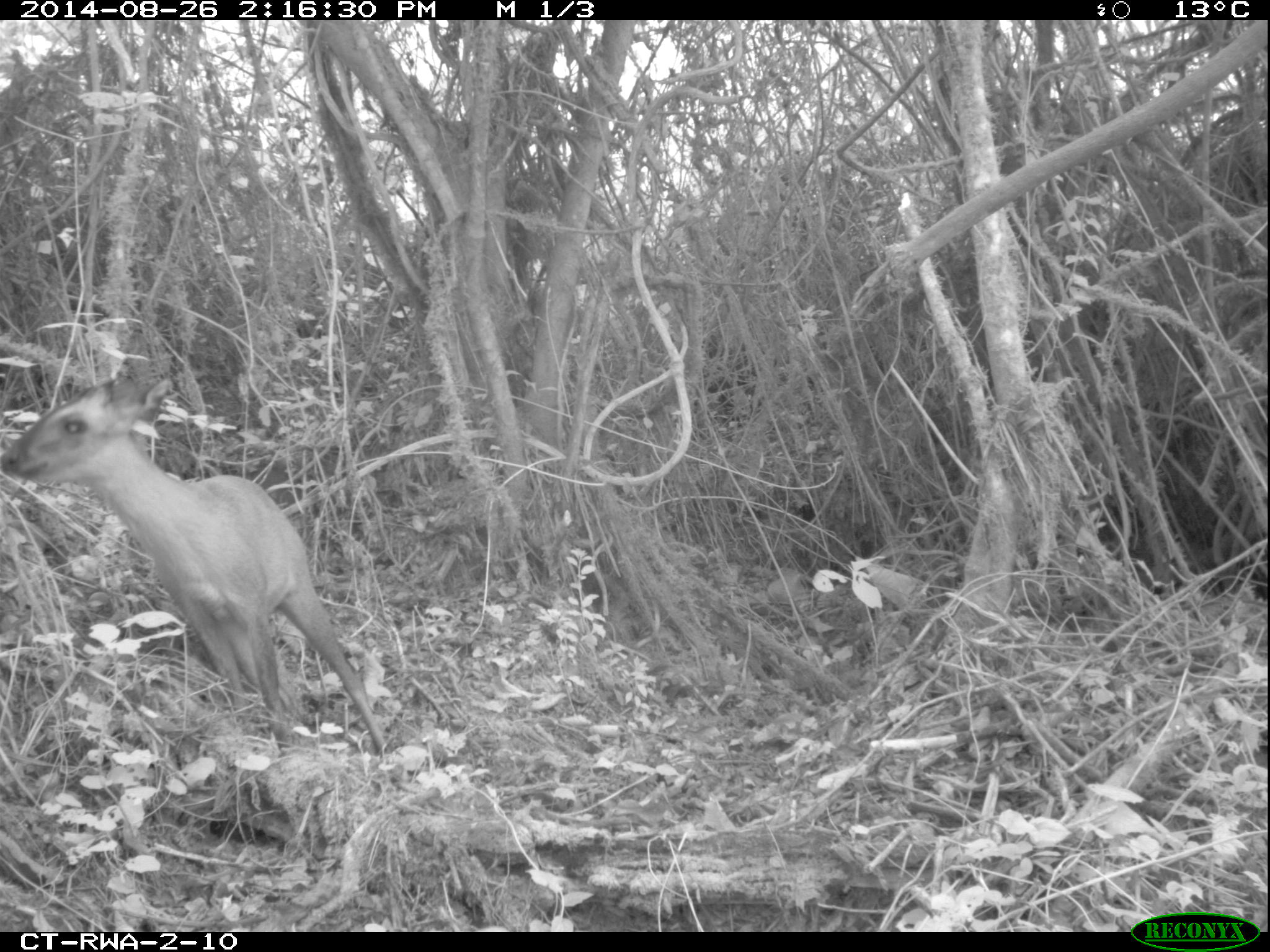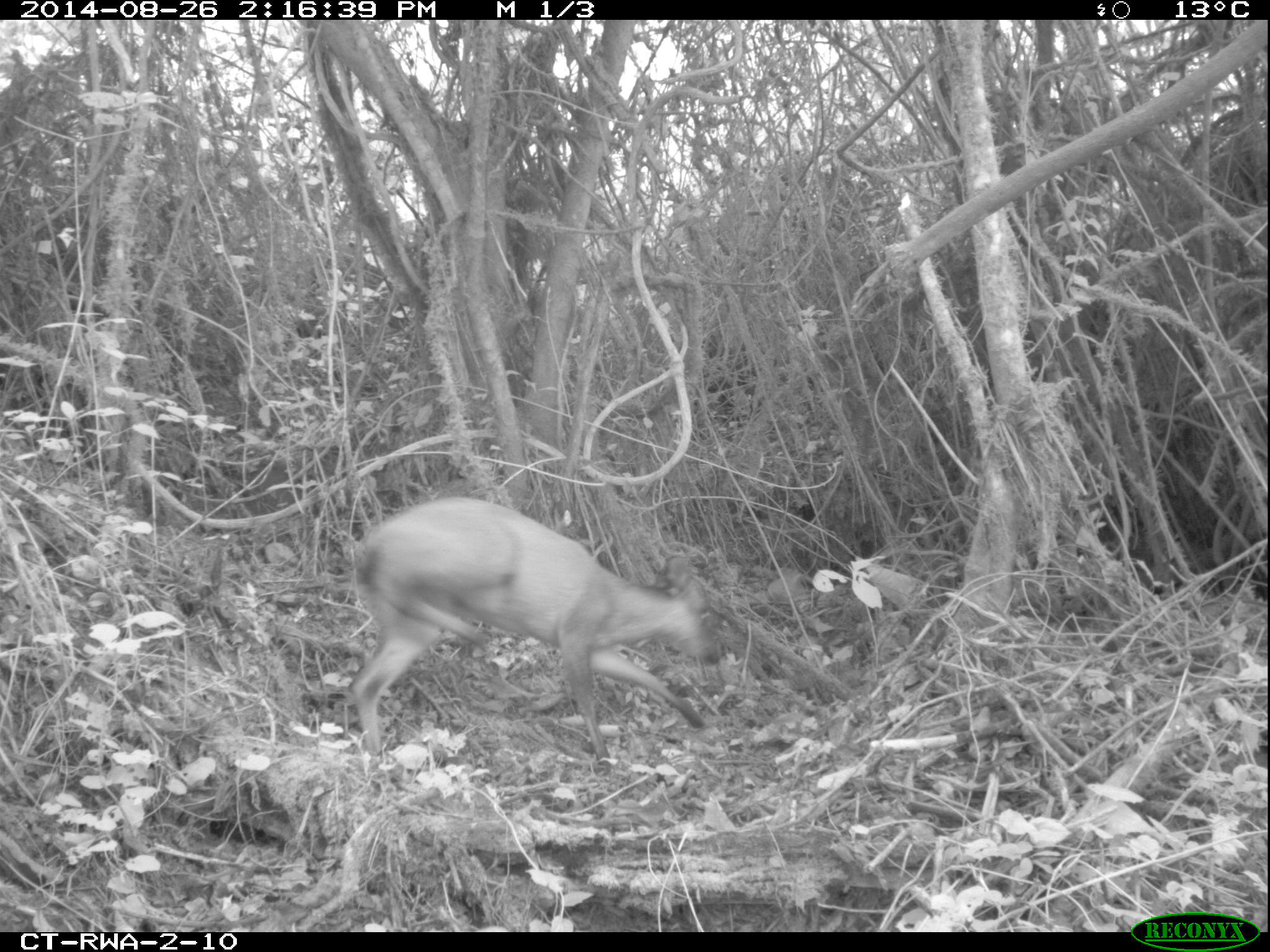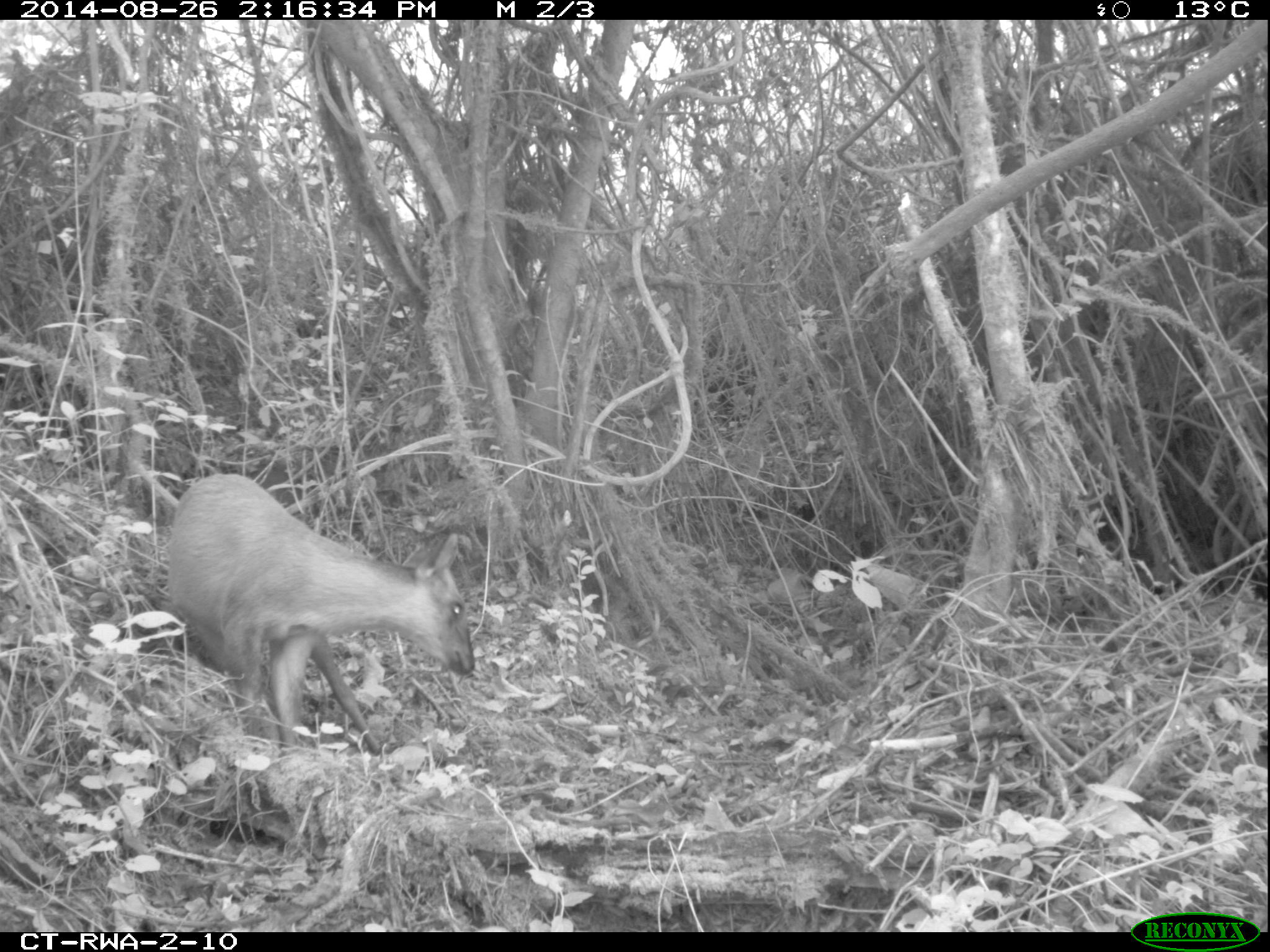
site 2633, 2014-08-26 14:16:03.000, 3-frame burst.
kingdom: Animalia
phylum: Chordata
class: Mammalia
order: Artiodactyla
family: Bovidae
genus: Cephalophus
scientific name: Cephalophus nigrifrons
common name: black-fronted duiker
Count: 1.